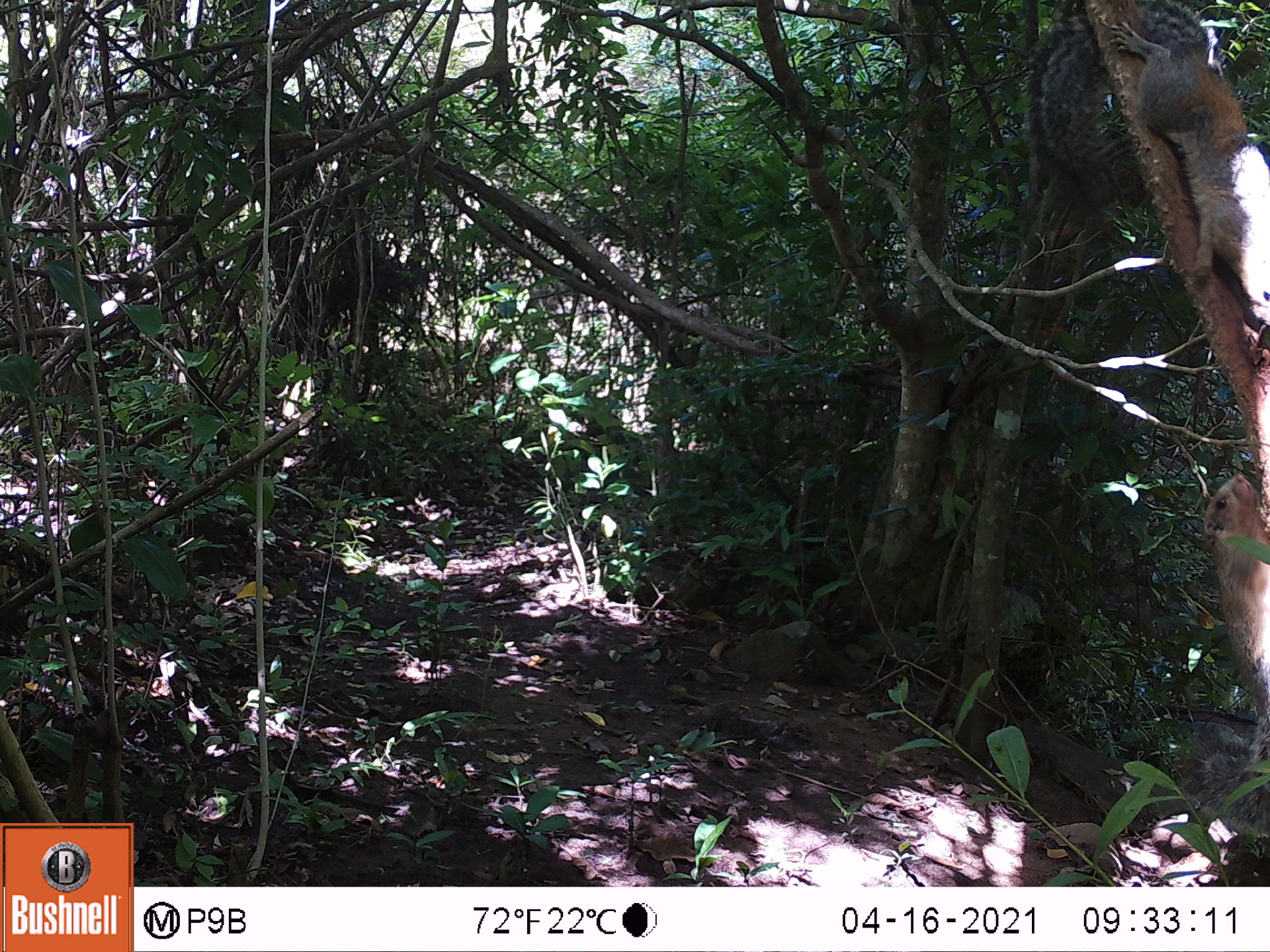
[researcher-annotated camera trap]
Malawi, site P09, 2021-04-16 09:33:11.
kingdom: Animalia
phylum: Chordata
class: Mammalia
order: Rodentia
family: Sciuridae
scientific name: Sciuridae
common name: squirrel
Squirrel (Sciuridae), count 2.